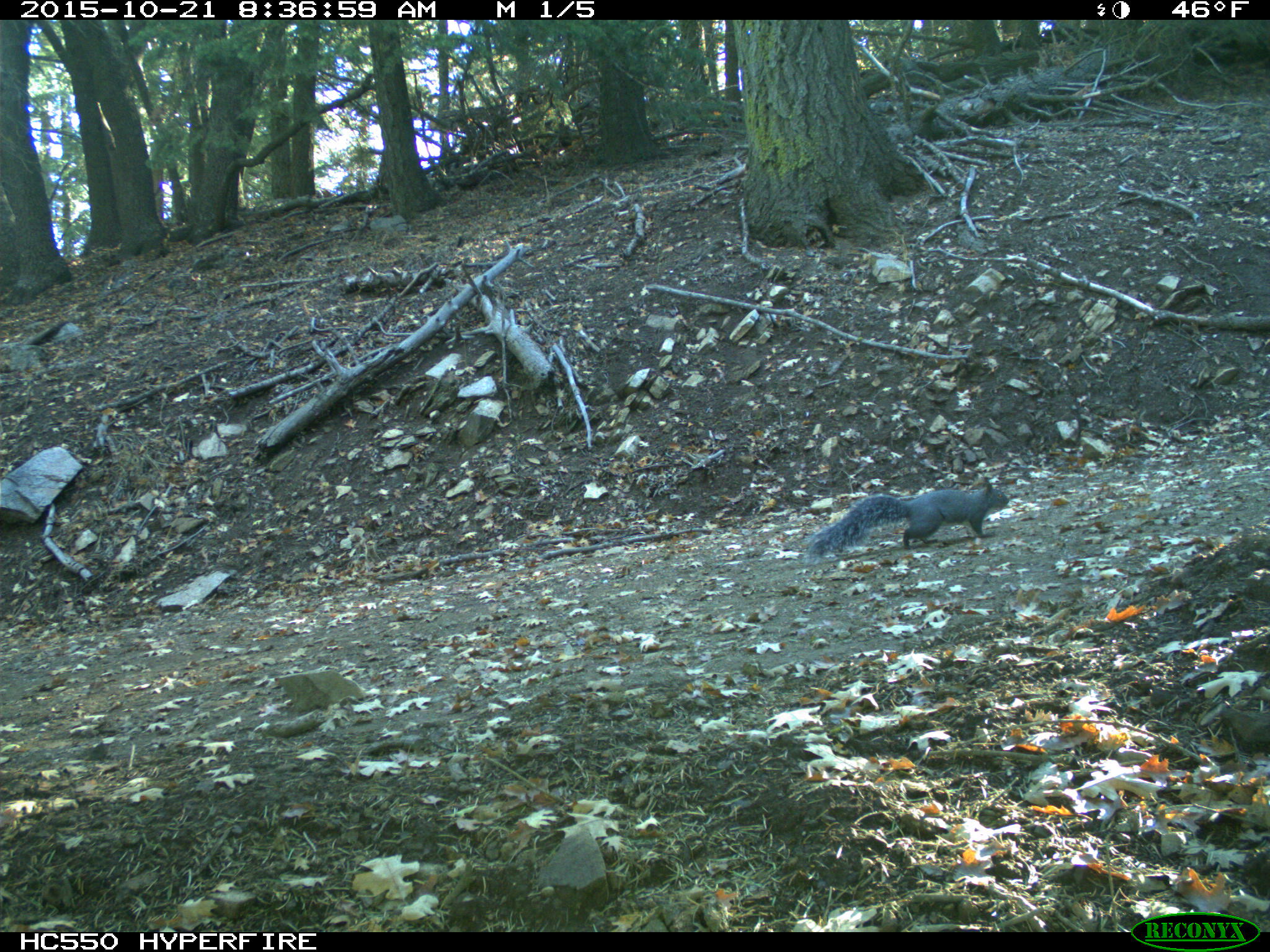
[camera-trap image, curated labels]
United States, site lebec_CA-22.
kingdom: Animalia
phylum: Chordata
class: Mammalia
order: Rodentia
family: Sciuridae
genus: Sciurus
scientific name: Sciurus carolinensis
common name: eastern gray squirrel